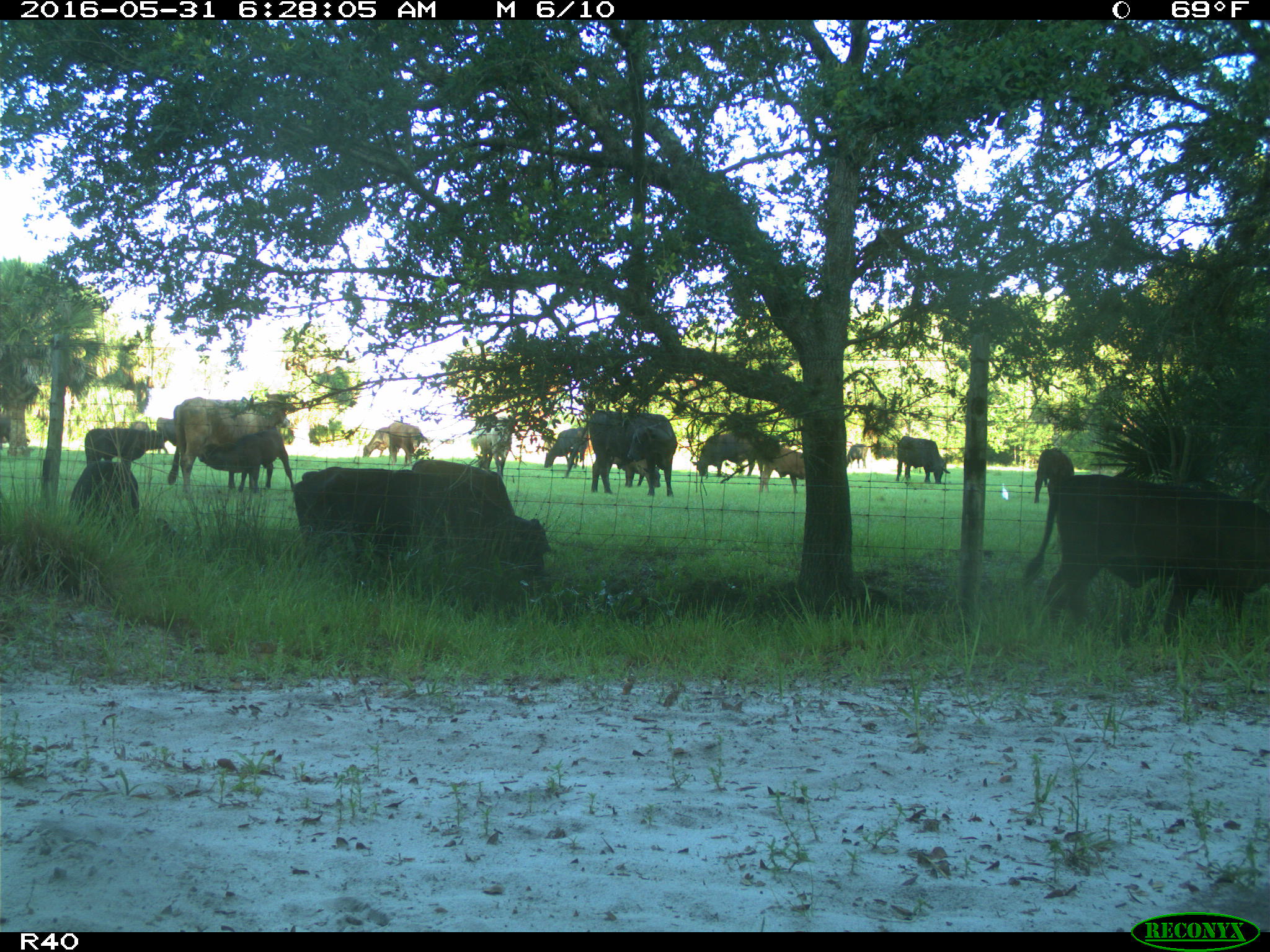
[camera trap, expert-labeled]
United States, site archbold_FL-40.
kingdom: Animalia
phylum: Chordata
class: Mammalia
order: Artiodactyla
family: Bovidae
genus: Bos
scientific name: Bos taurus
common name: domestic cow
Bos taurus (domestic cow).